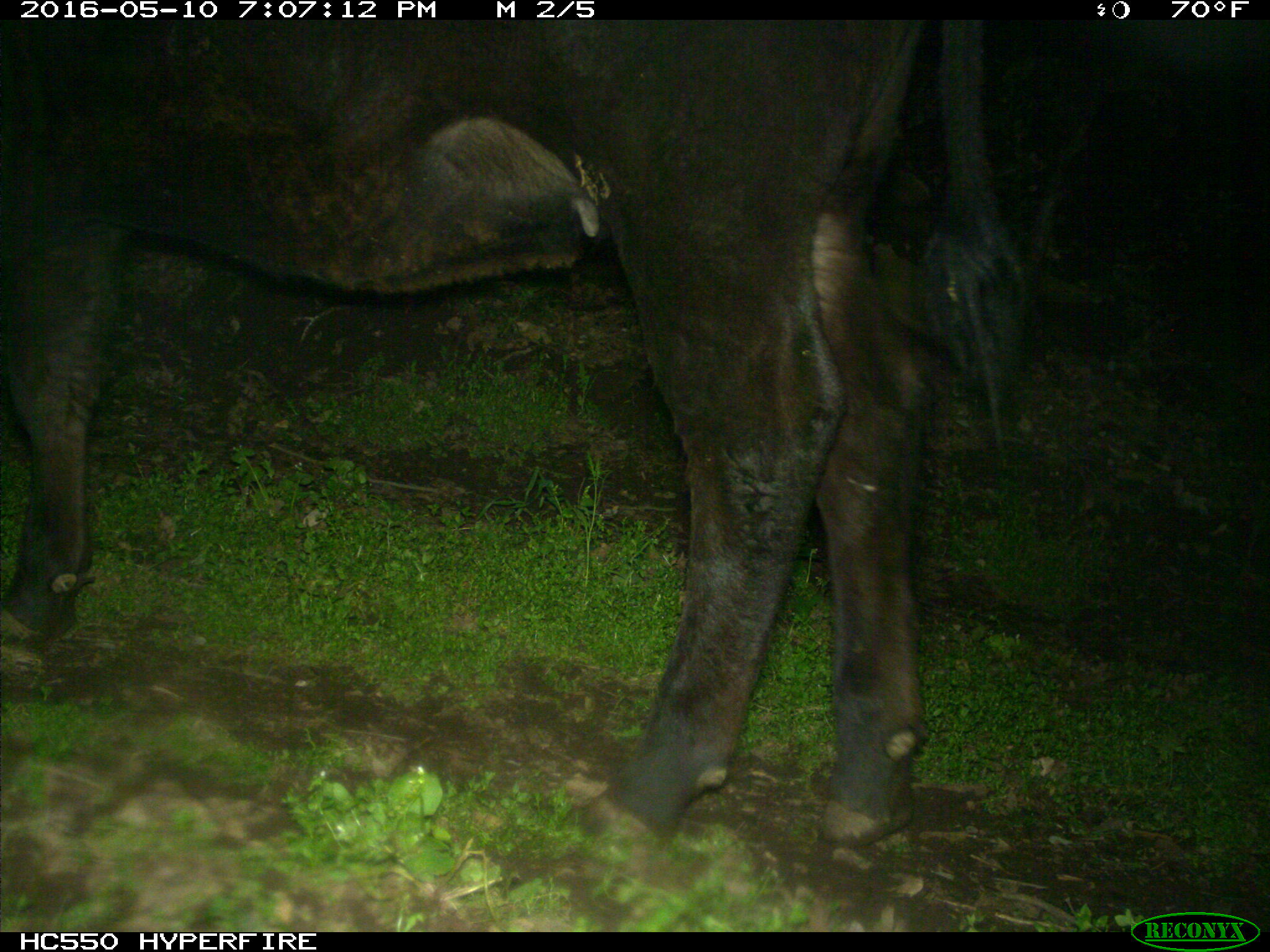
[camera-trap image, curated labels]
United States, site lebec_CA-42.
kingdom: Animalia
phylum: Chordata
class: Mammalia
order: Artiodactyla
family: Bovidae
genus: Bos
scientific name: Bos taurus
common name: domestic cow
Bos taurus (domestic cow).